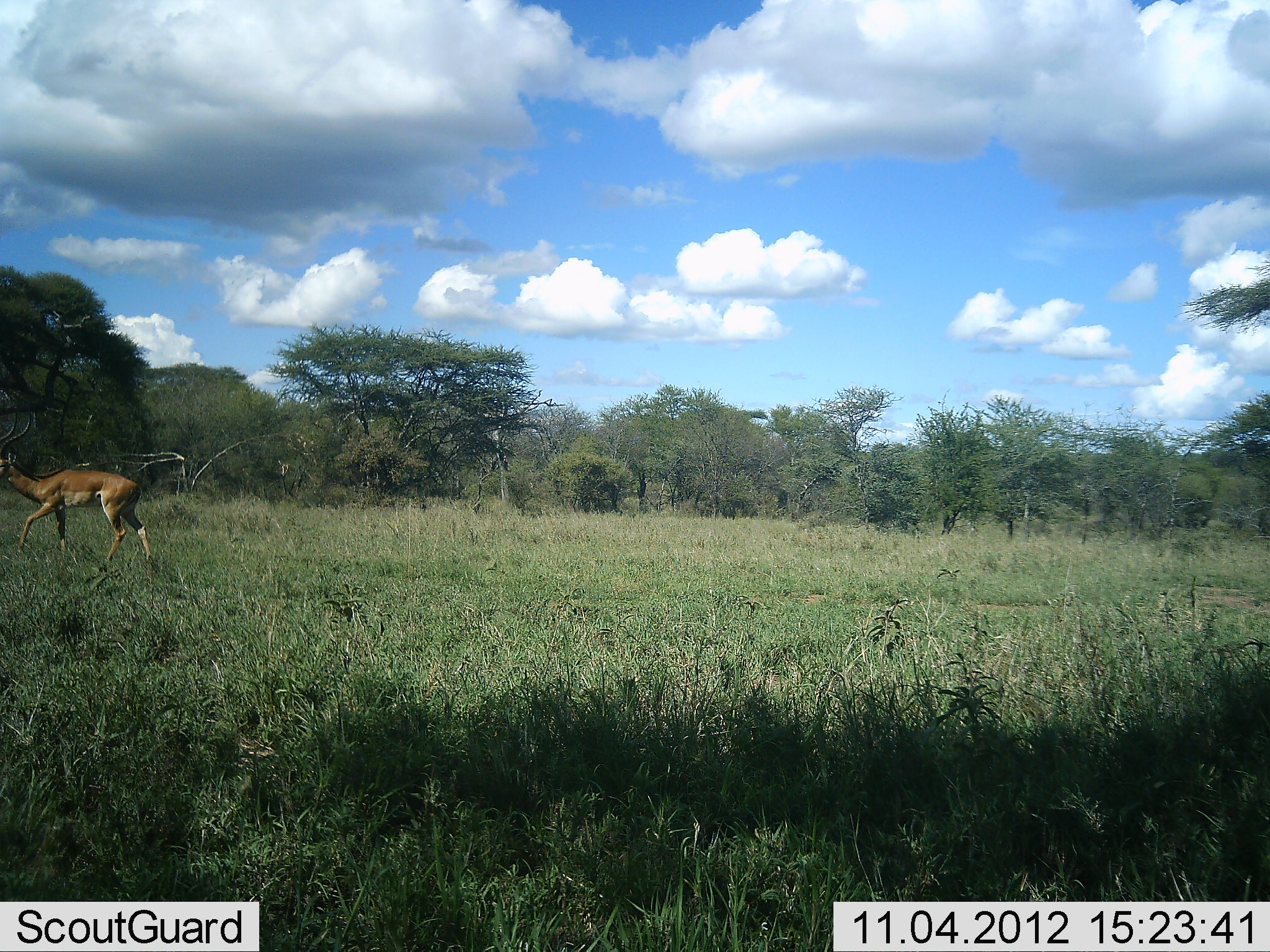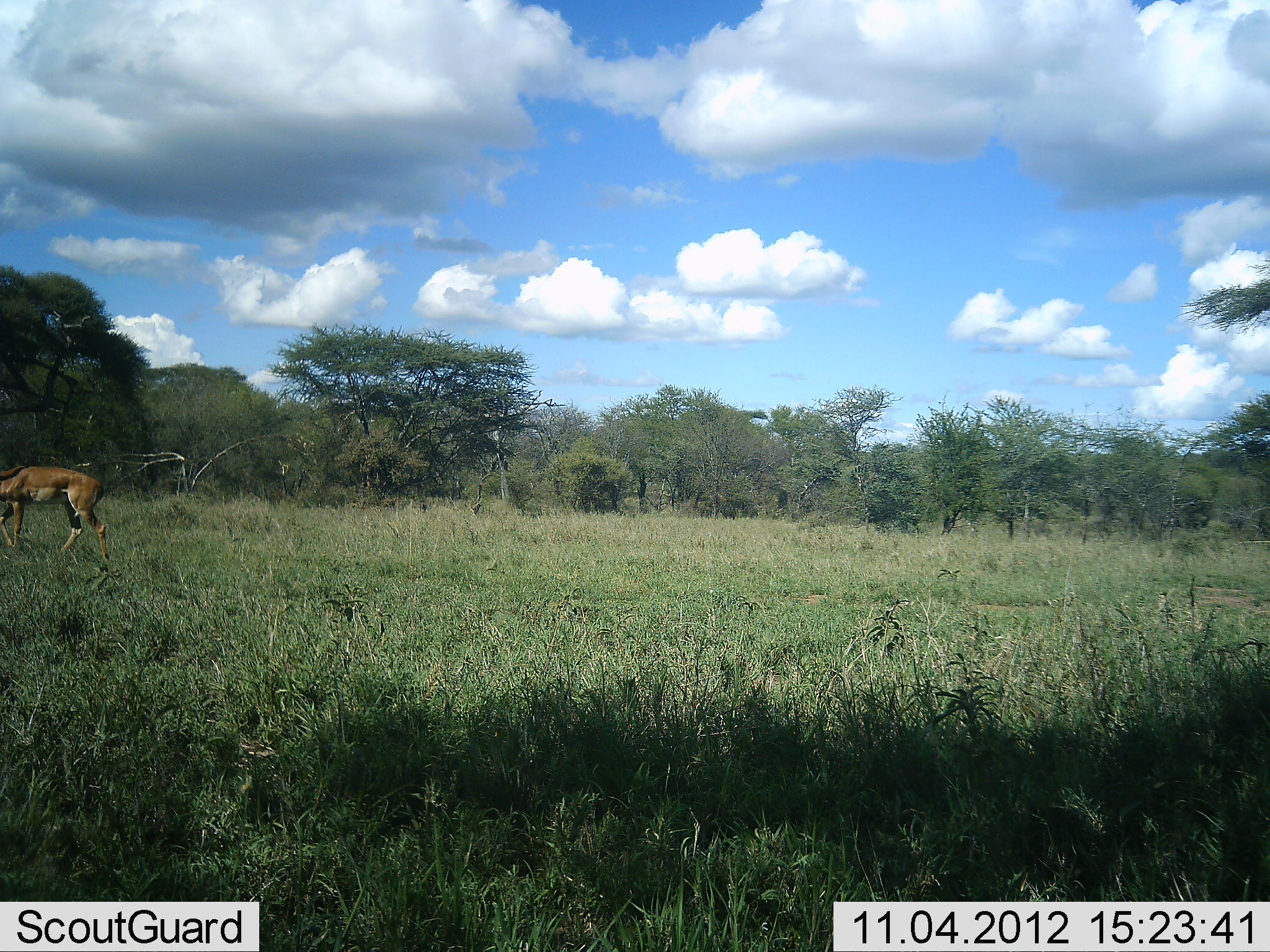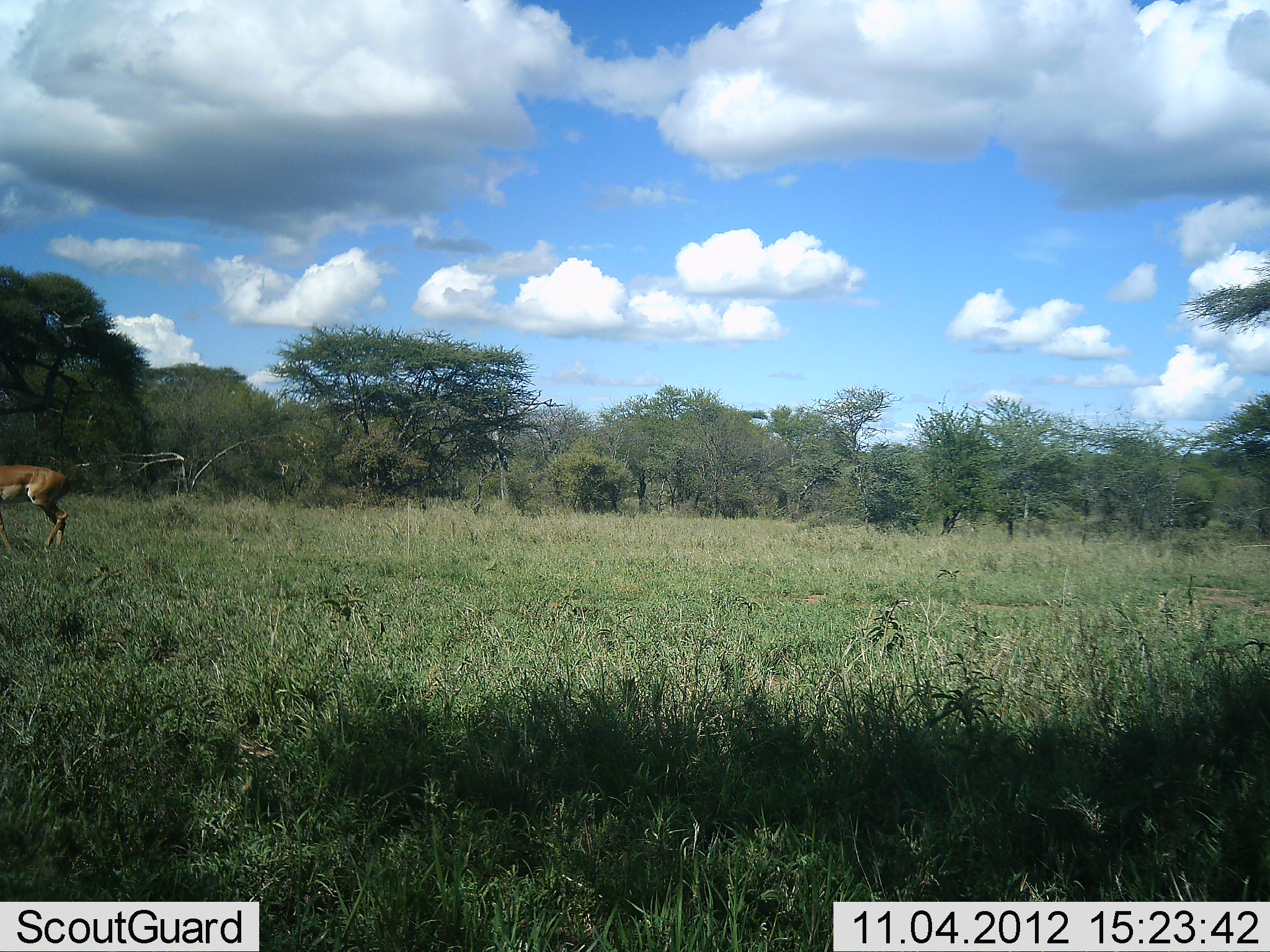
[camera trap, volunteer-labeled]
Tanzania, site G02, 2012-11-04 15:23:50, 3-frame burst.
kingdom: Animalia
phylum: Chordata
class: Mammalia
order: Artiodactyla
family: Bovidae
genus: Aepyceros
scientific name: Aepyceros melampus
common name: impala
Impala (Aepyceros melampus), count 1. Behavior (volunteer vote fractions): standing 10%, resting 0%, moving 90%, interacting 0%. Young present (vote fraction): 0%. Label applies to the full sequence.